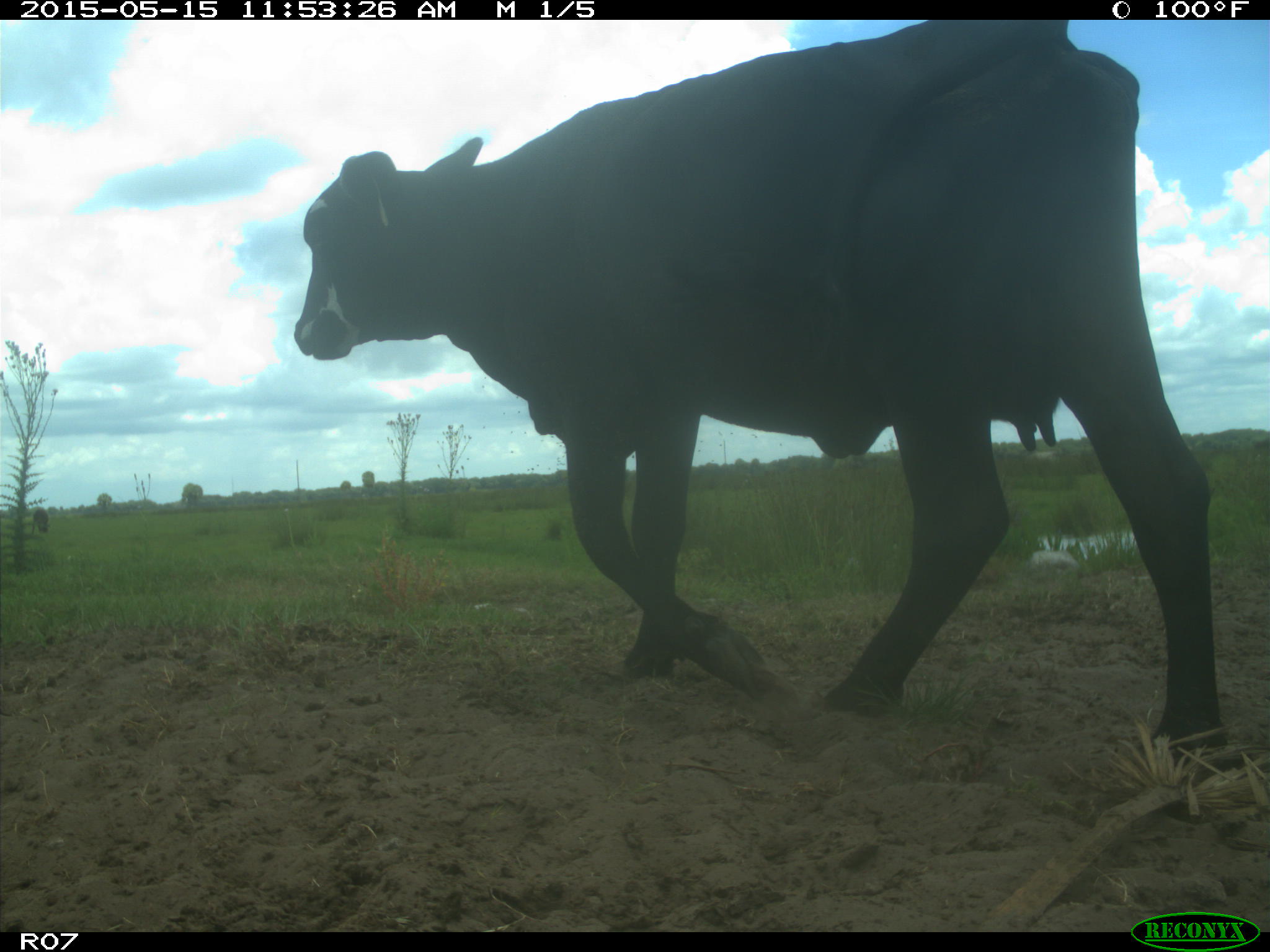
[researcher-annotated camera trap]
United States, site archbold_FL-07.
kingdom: Animalia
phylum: Chordata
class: Mammalia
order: Artiodactyla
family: Bovidae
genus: Bos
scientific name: Bos taurus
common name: domestic cow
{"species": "Bos taurus (domestic cow)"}